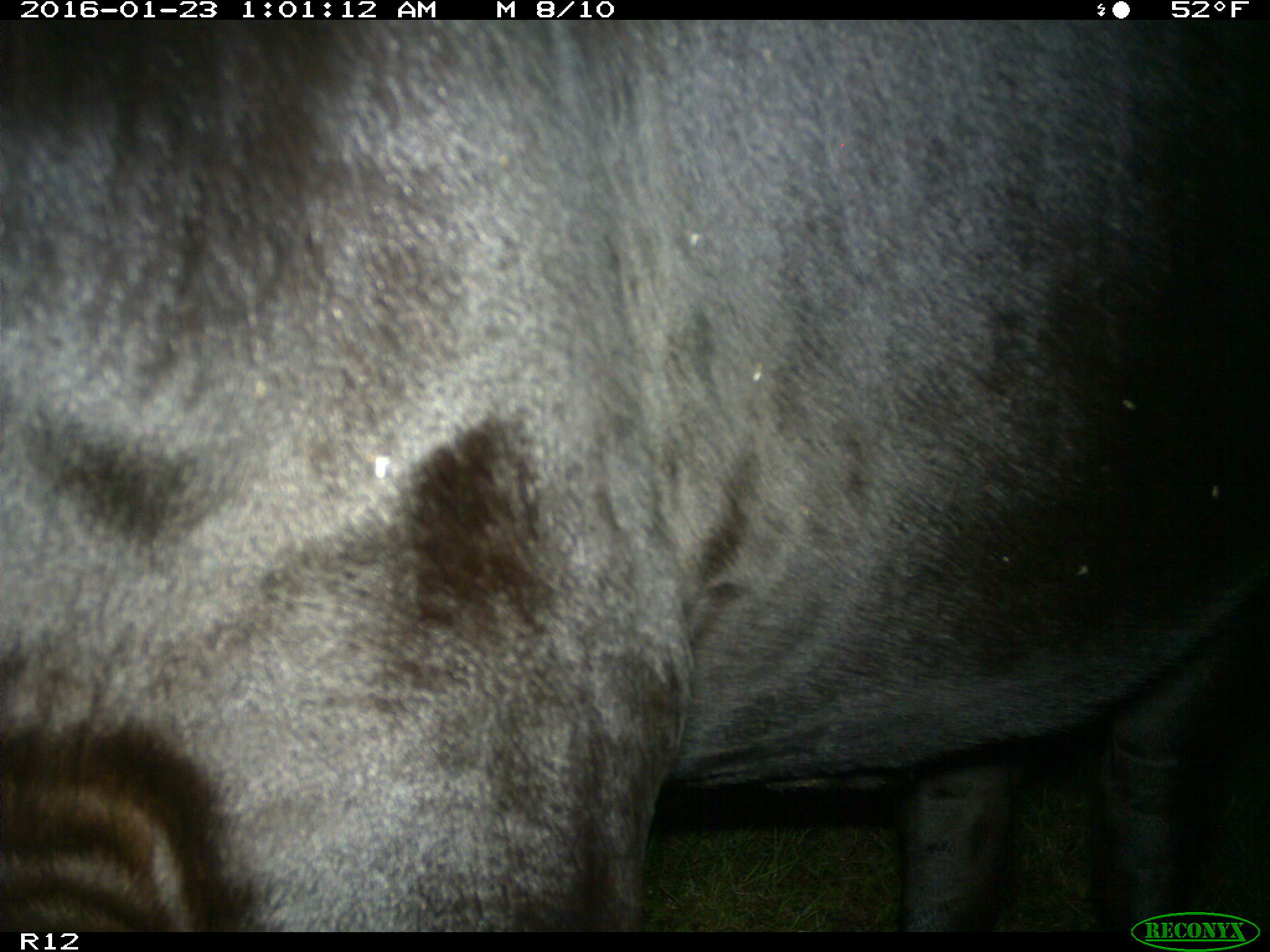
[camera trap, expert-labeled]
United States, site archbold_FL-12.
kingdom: Animalia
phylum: Chordata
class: Mammalia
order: Artiodactyla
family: Bovidae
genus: Bos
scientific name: Bos taurus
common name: domestic cow